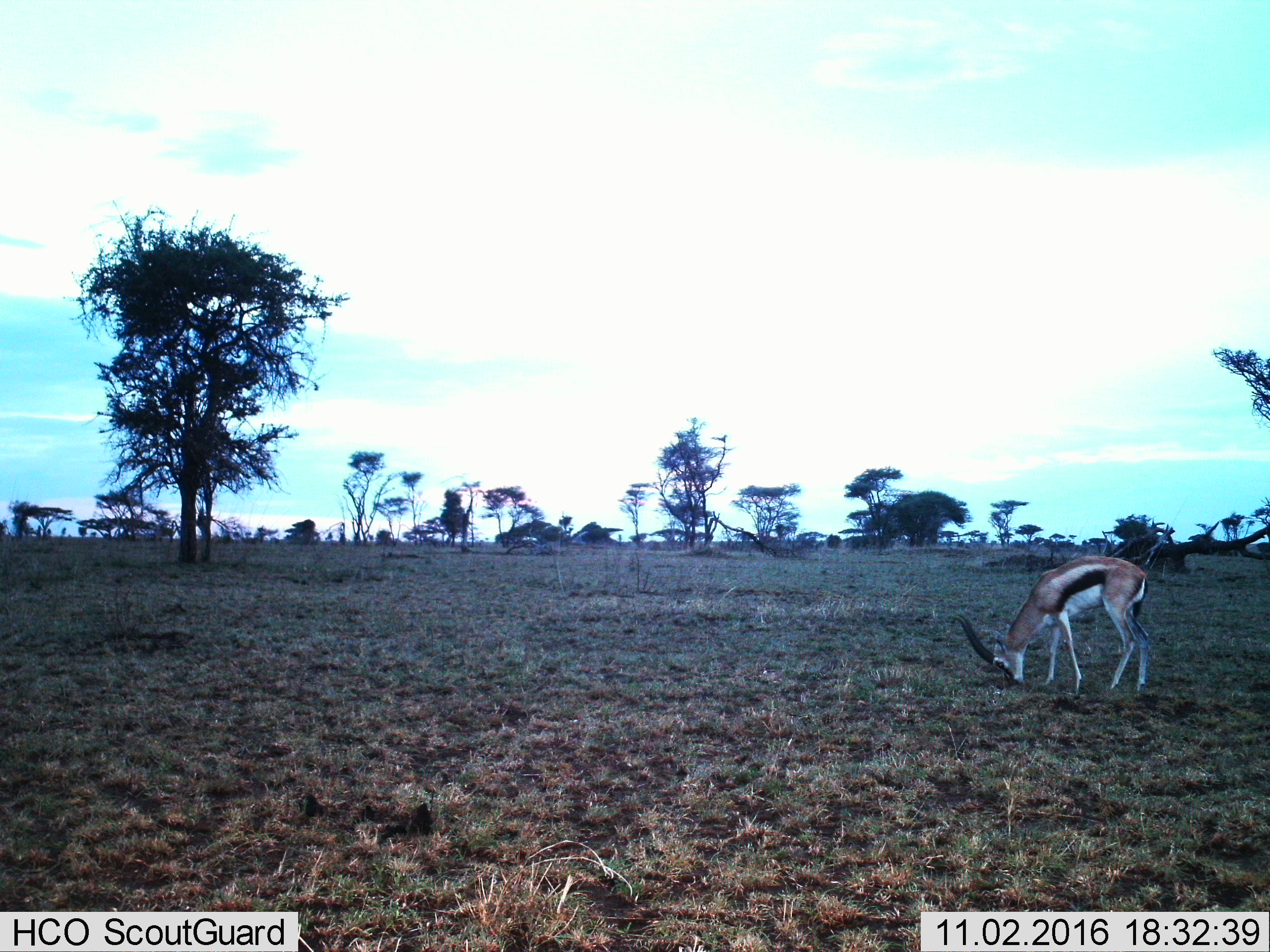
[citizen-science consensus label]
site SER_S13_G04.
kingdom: Animalia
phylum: Chordata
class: Mammalia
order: Artiodactyla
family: Bovidae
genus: Eudorcas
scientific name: Eudorcas thomsonii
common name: thomson's gazelle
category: gazellethomsons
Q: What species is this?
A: Gazellethomsons (thomson's gazelle) (Eudorcas thomsonii).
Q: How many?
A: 1.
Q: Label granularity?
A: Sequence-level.